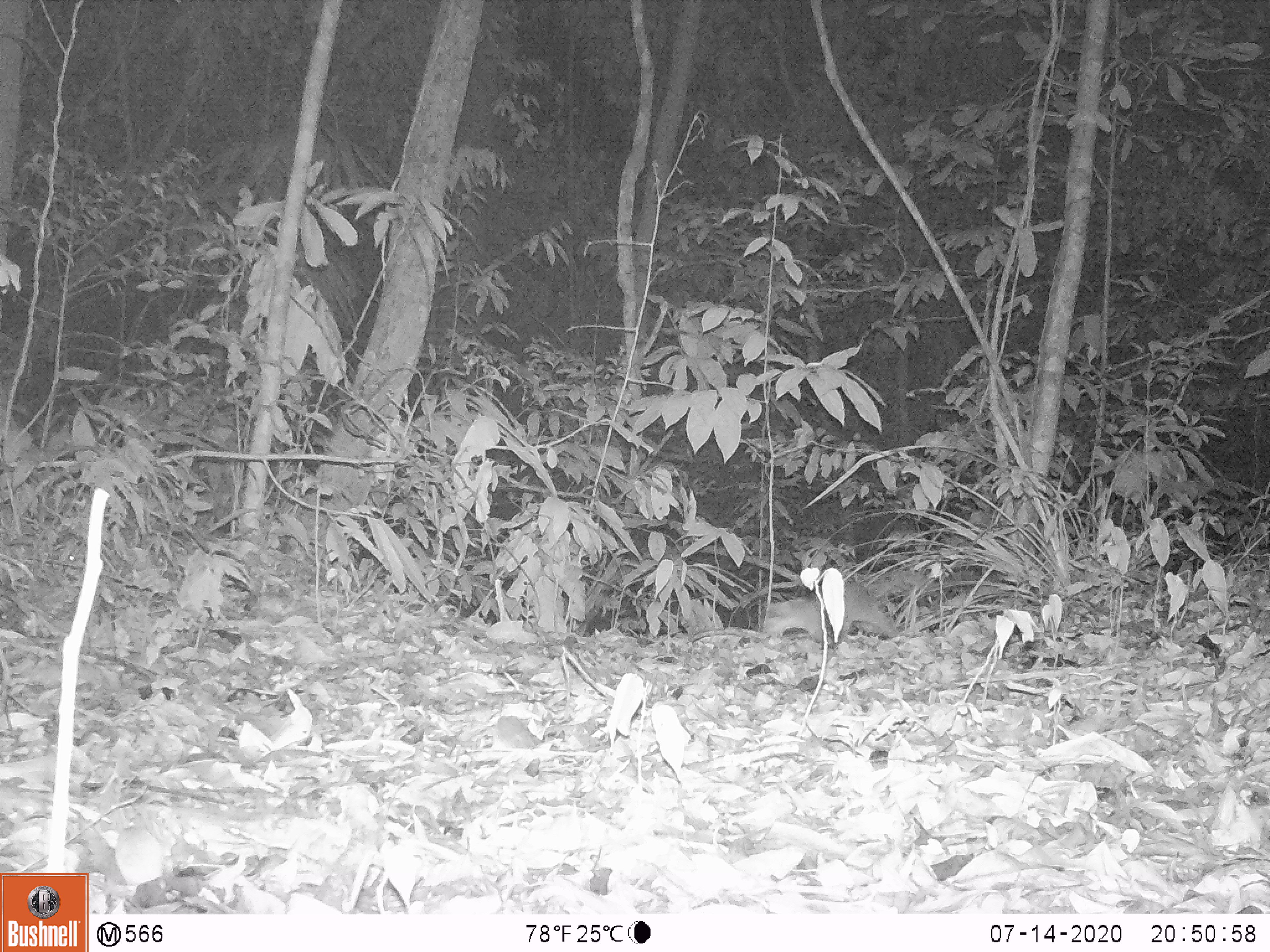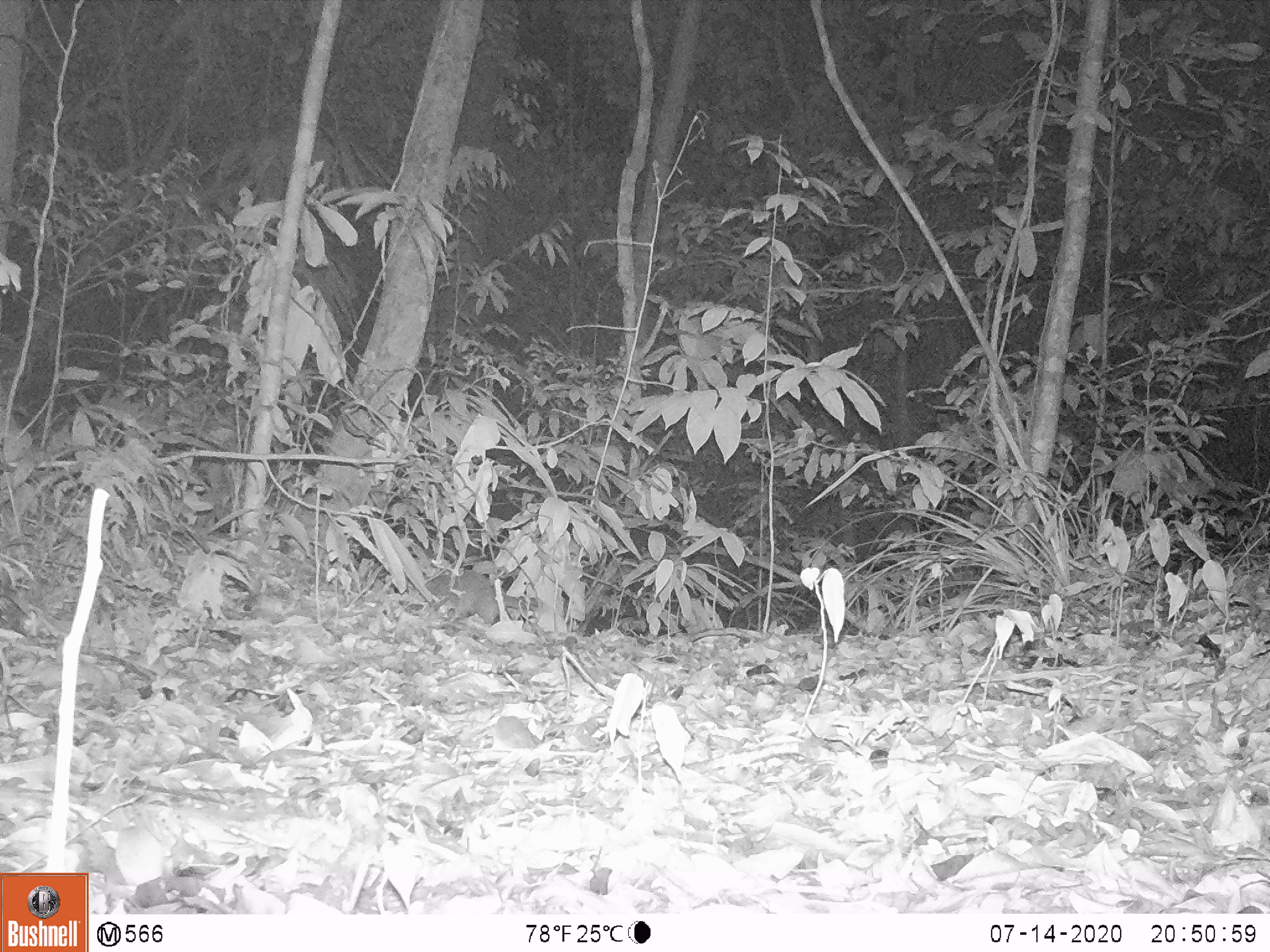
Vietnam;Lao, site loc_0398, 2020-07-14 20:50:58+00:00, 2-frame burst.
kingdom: Animalia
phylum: Chordata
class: Mammalia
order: Carnivora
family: Mustelidae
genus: Melogale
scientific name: Melogale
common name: ferret badger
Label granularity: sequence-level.